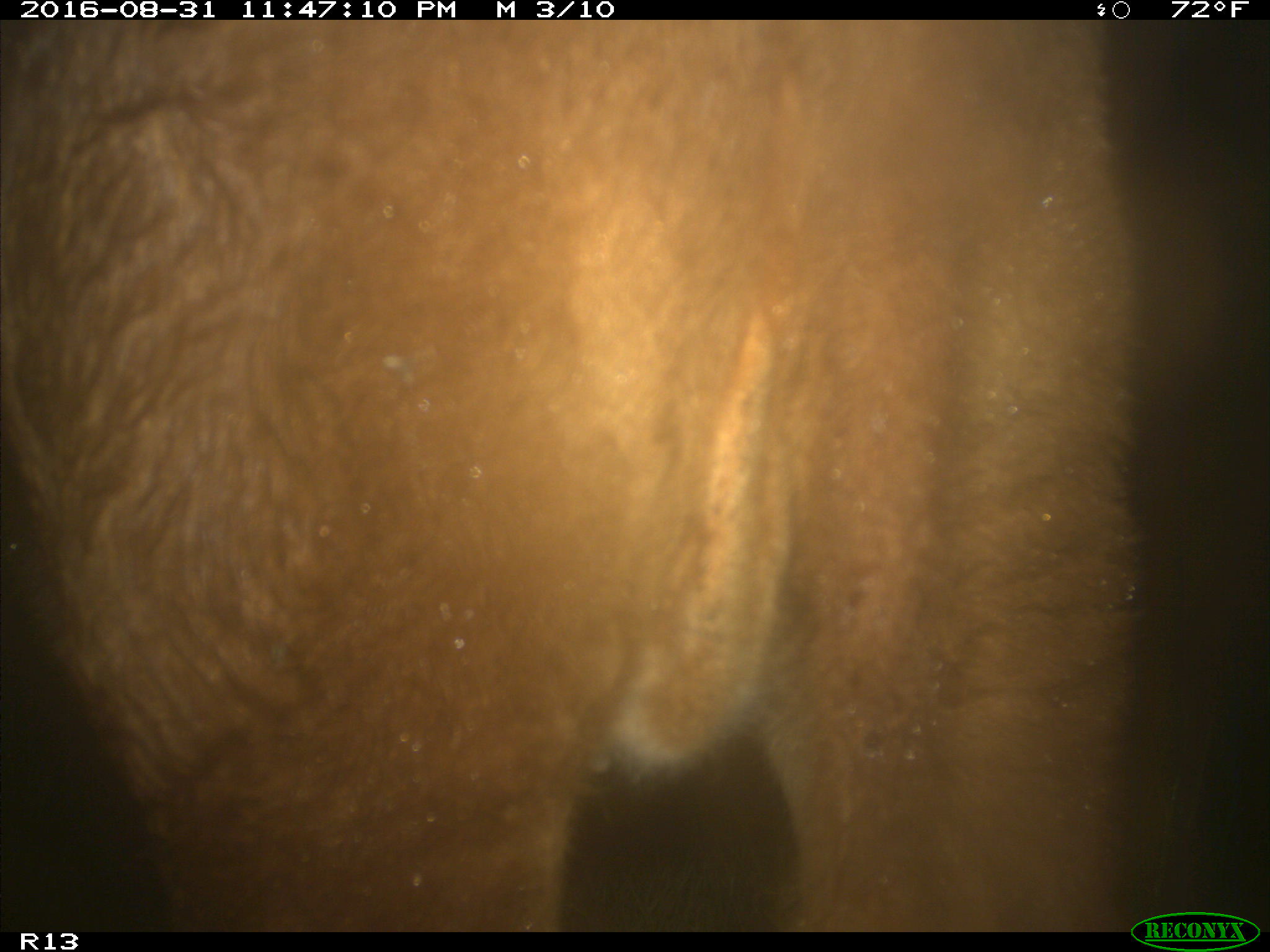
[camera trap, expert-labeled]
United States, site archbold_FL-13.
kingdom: Animalia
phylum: Chordata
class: Mammalia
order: Artiodactyla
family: Bovidae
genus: Bos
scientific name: Bos taurus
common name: domestic cow